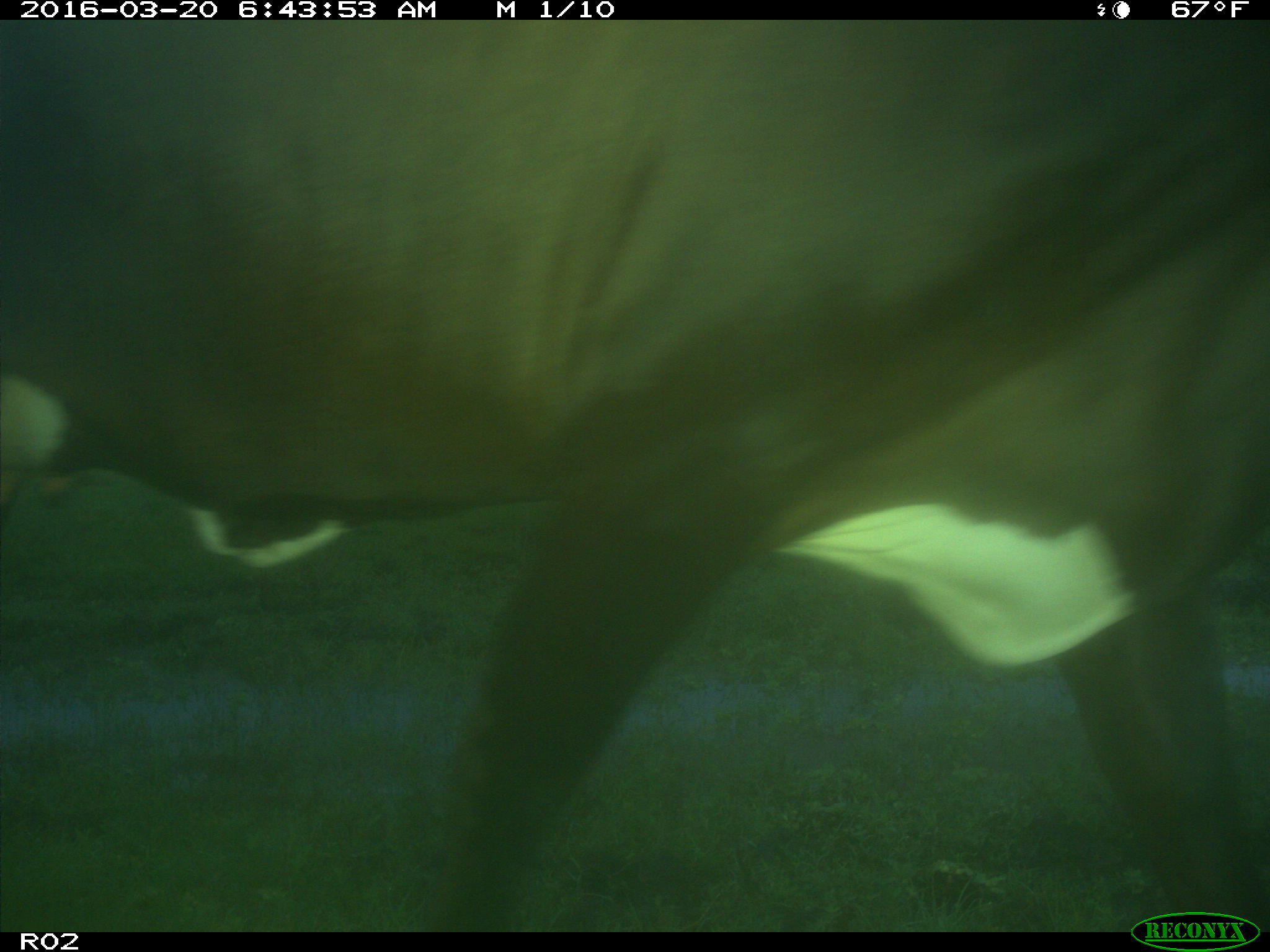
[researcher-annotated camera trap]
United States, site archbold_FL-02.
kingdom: Animalia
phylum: Chordata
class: Mammalia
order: Artiodactyla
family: Bovidae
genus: Bos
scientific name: Bos taurus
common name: domestic cow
Bos taurus (domestic cow).